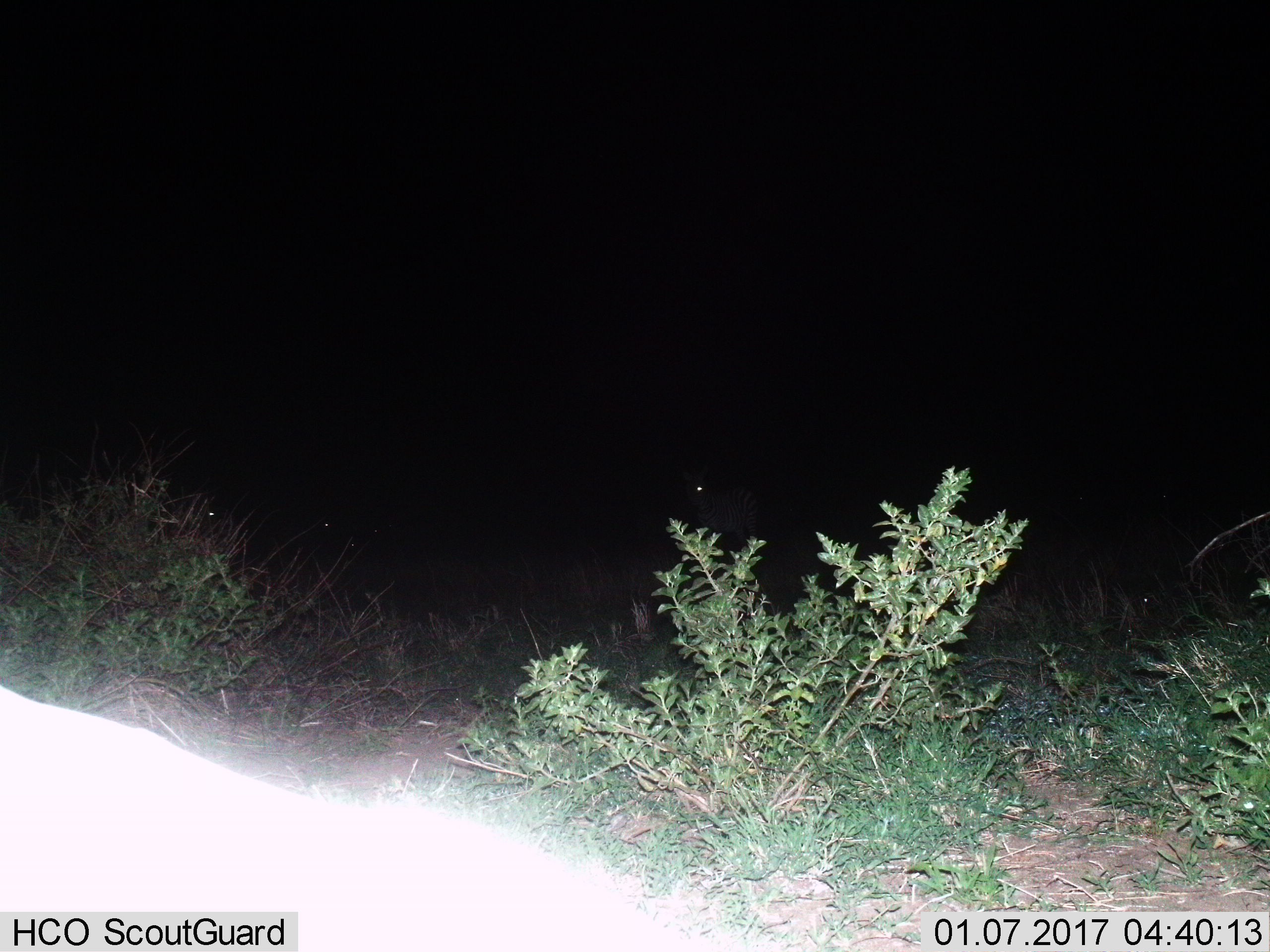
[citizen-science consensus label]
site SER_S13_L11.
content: unidentified animal